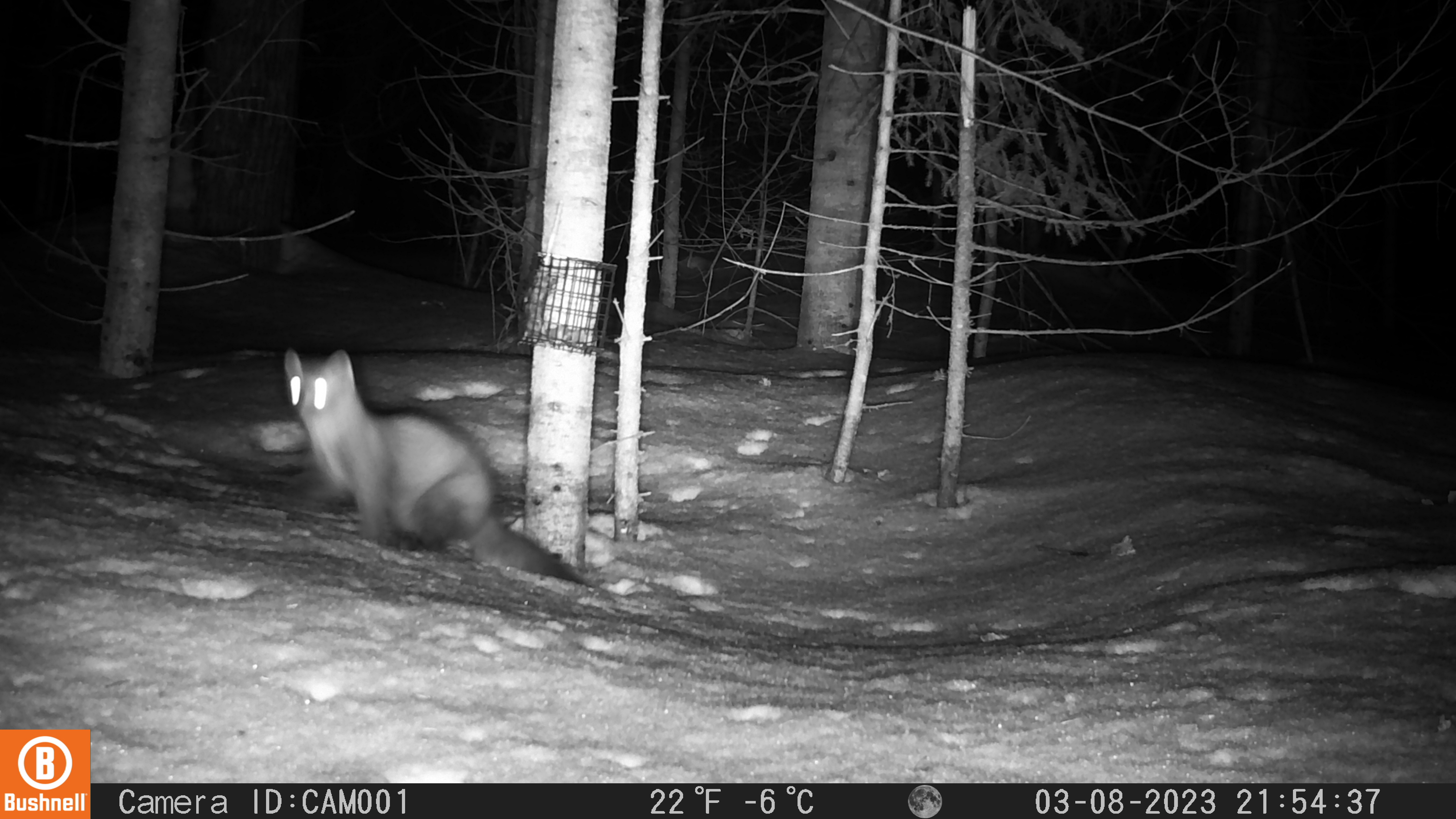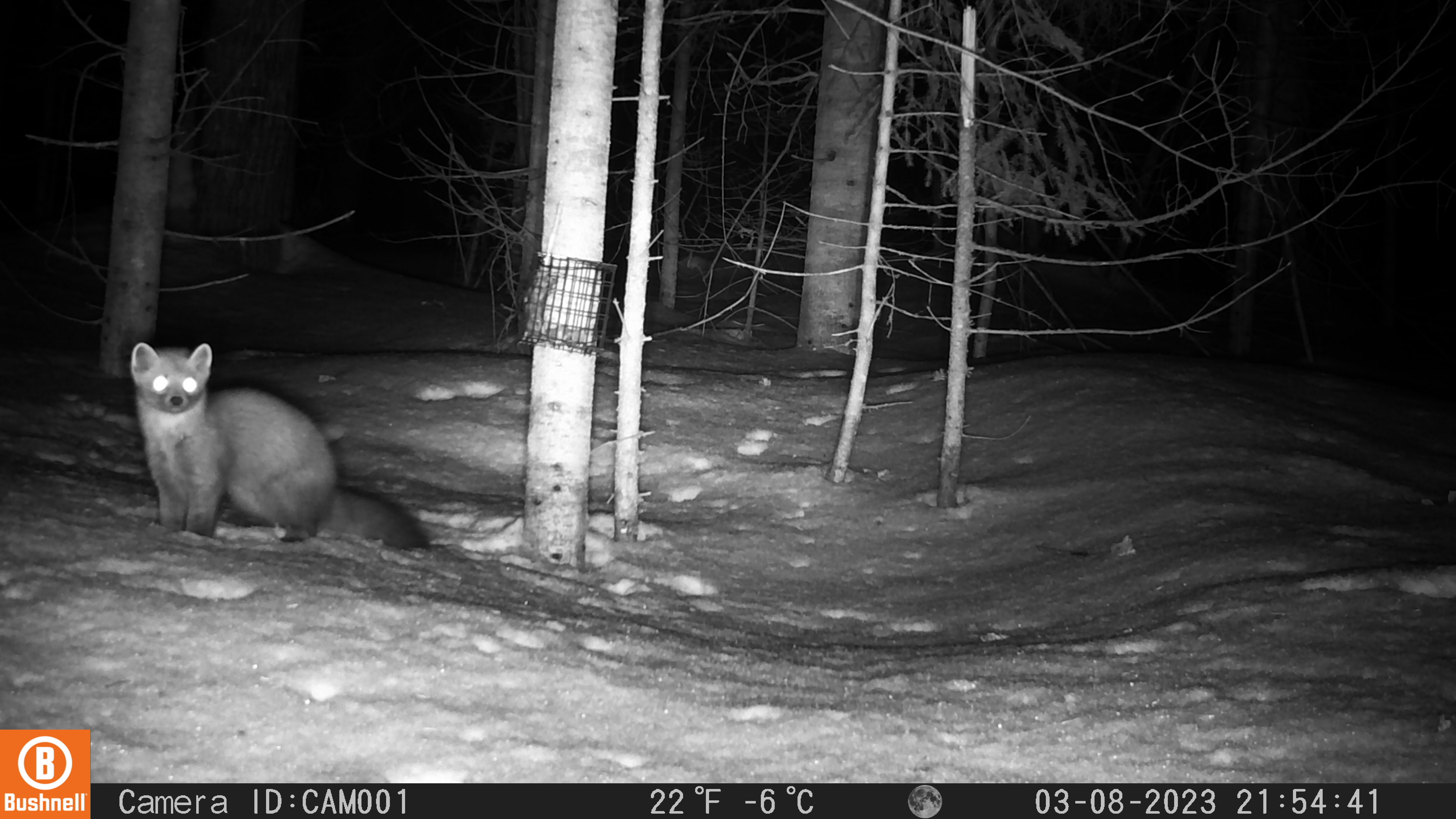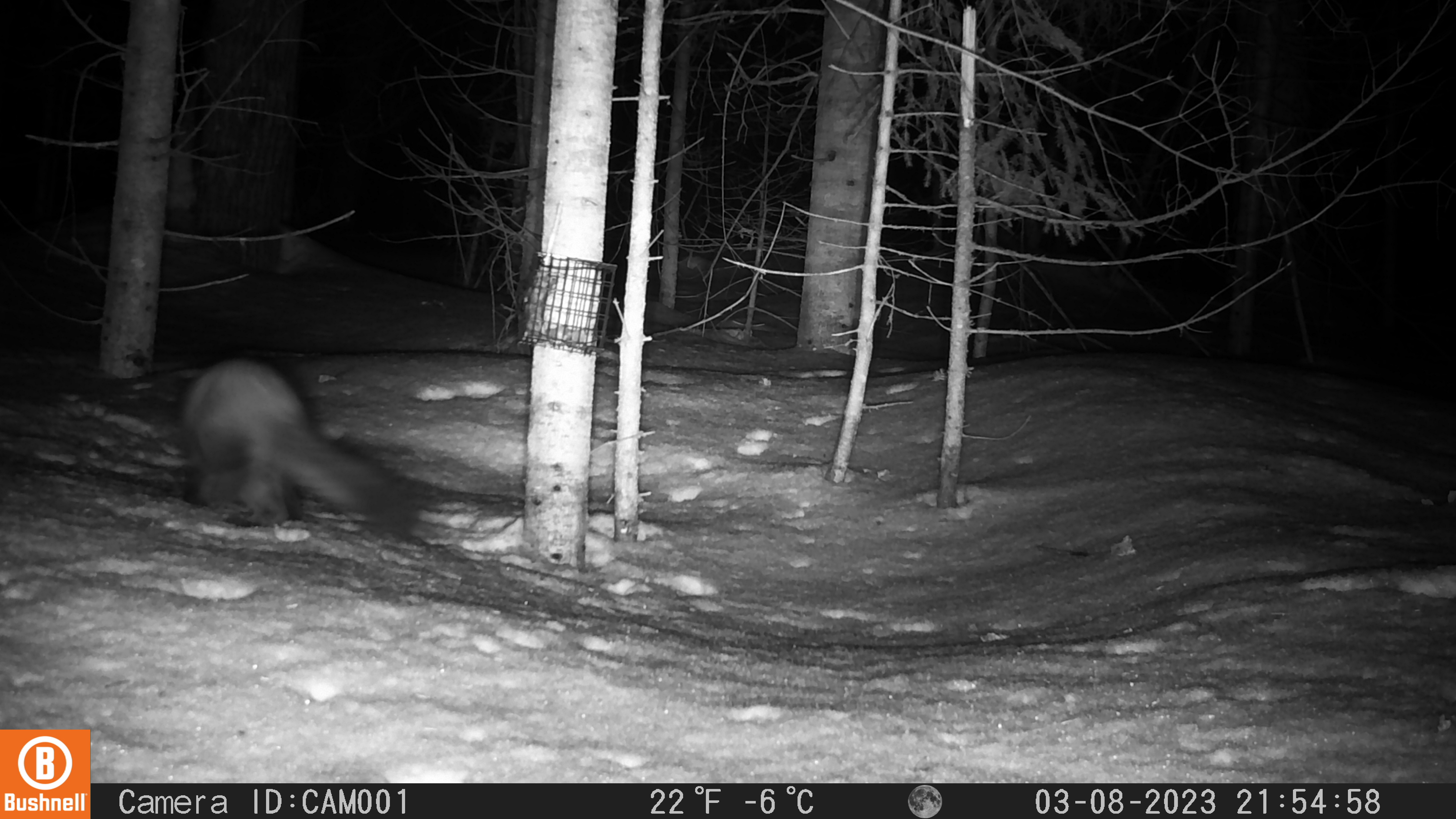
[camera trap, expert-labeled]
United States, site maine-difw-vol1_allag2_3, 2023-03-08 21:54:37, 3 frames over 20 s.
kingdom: Animalia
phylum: Chordata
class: Mammalia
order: Carnivora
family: Mustelidae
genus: Martes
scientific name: Martes americana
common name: american marten